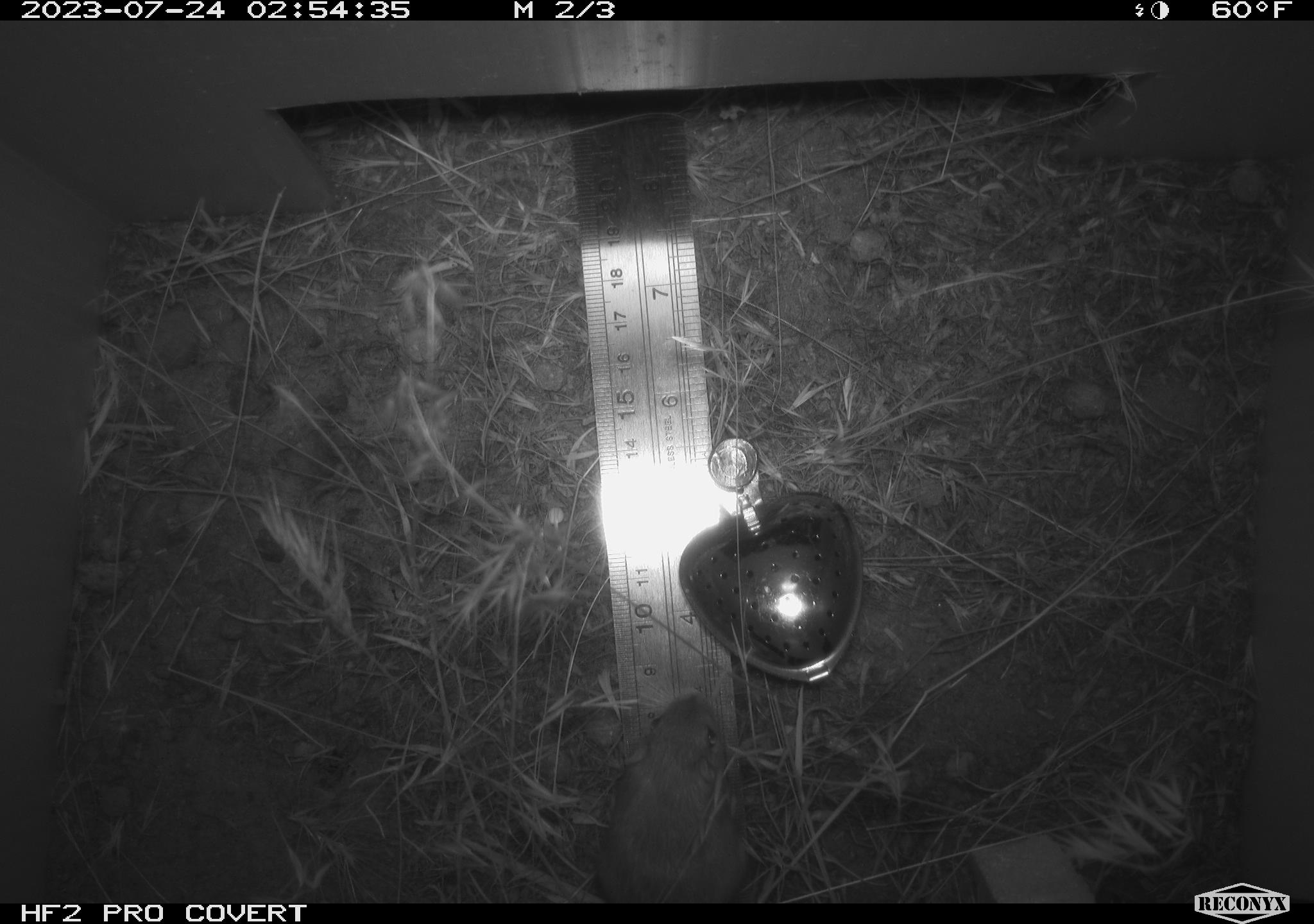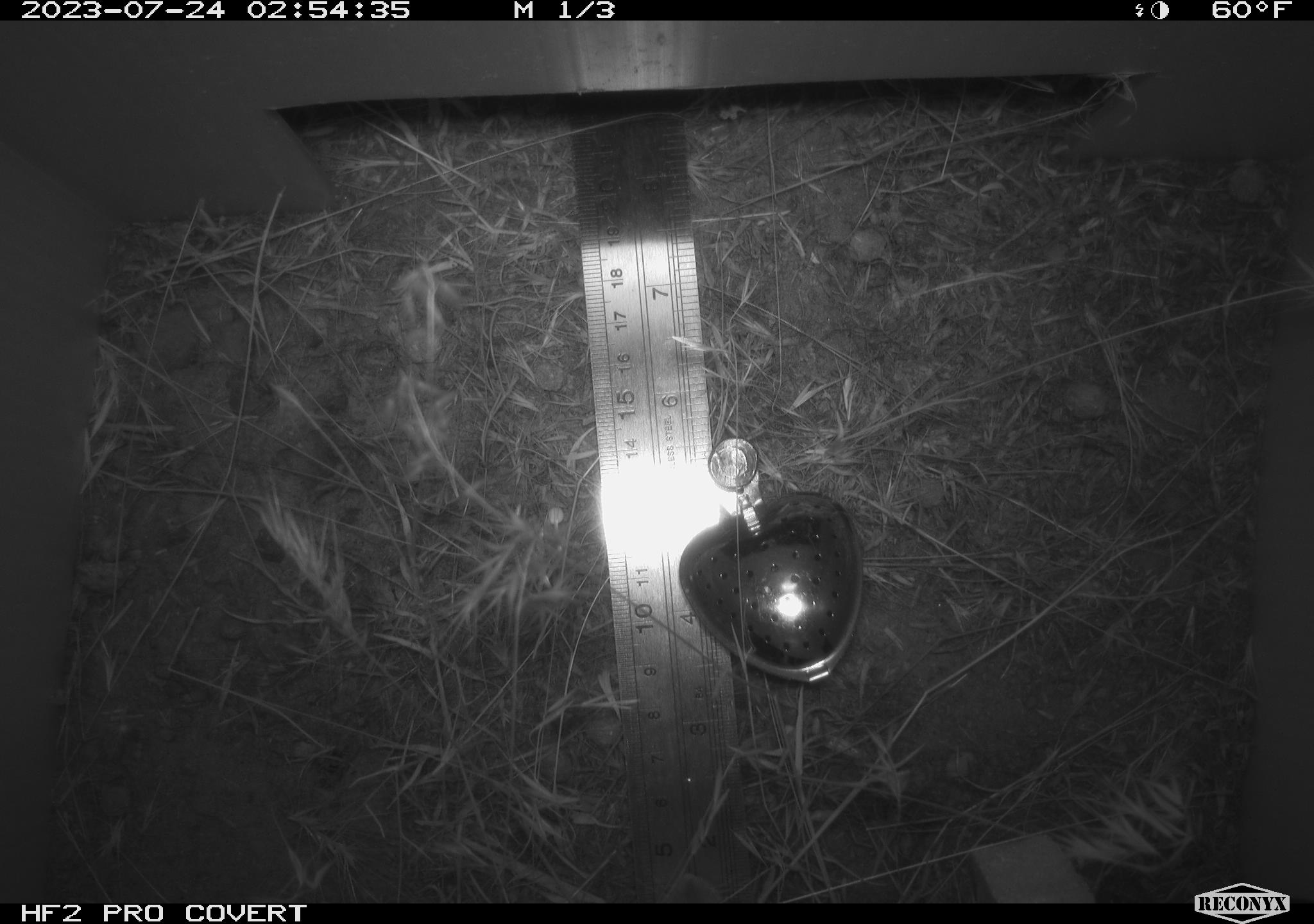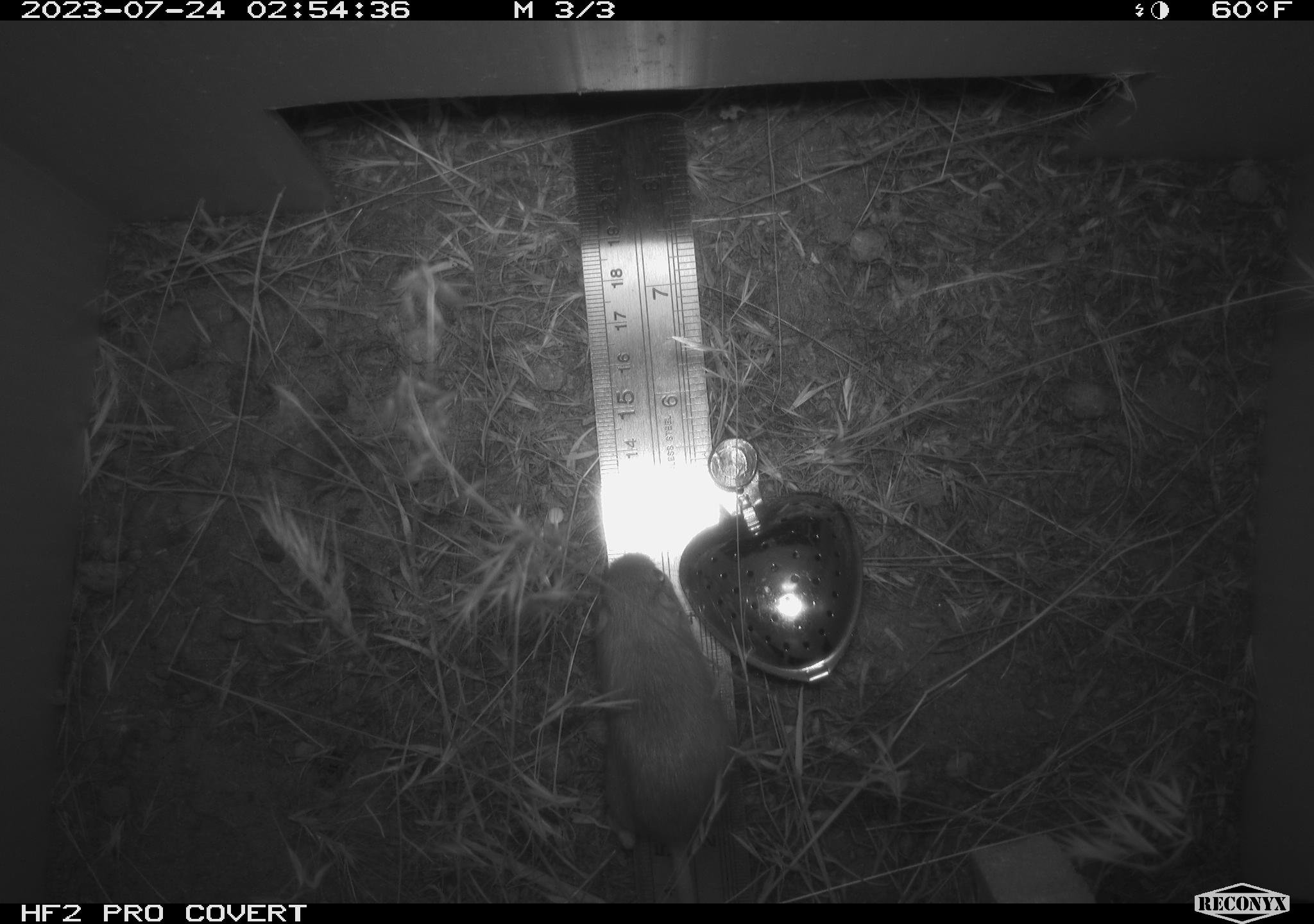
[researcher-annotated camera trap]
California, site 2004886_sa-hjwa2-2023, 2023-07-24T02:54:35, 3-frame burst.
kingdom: Animalia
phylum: Chordata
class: Mammalia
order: Rodentia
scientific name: Rodentia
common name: mouse species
Mouse species (Rodentia).